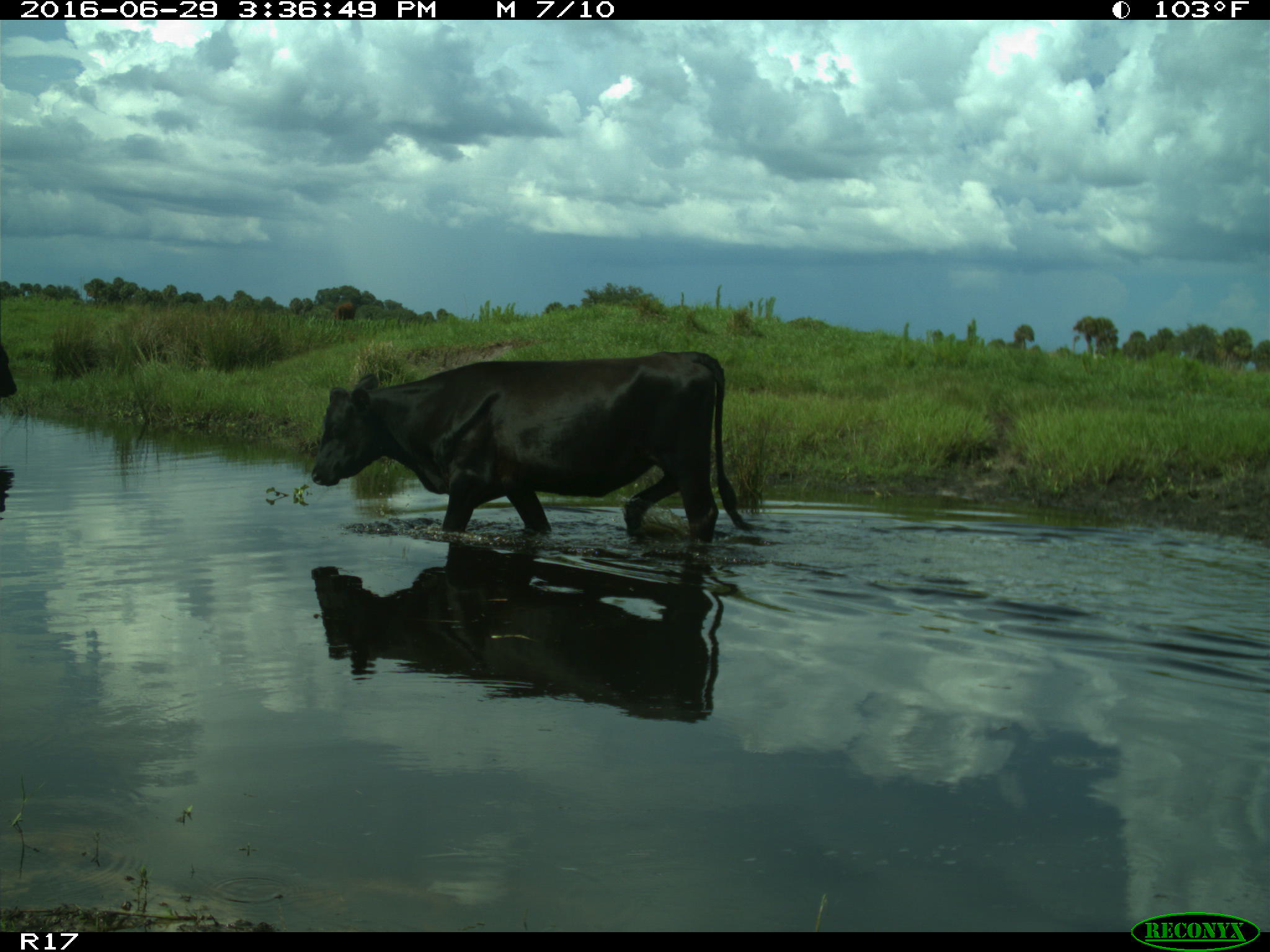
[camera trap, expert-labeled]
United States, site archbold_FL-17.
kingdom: Animalia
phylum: Chordata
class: Mammalia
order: Artiodactyla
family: Bovidae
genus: Bos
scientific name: Bos taurus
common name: domestic cow